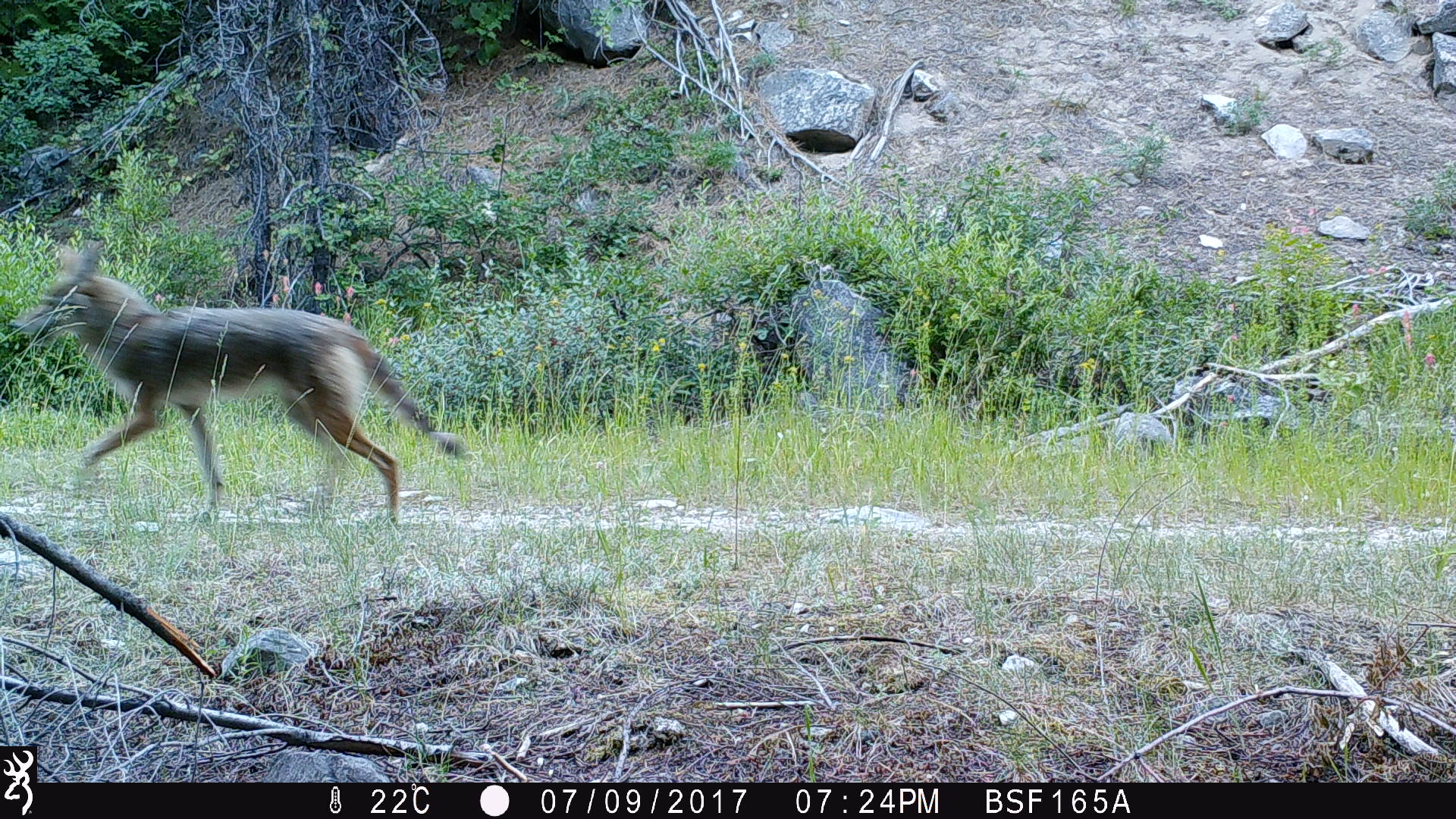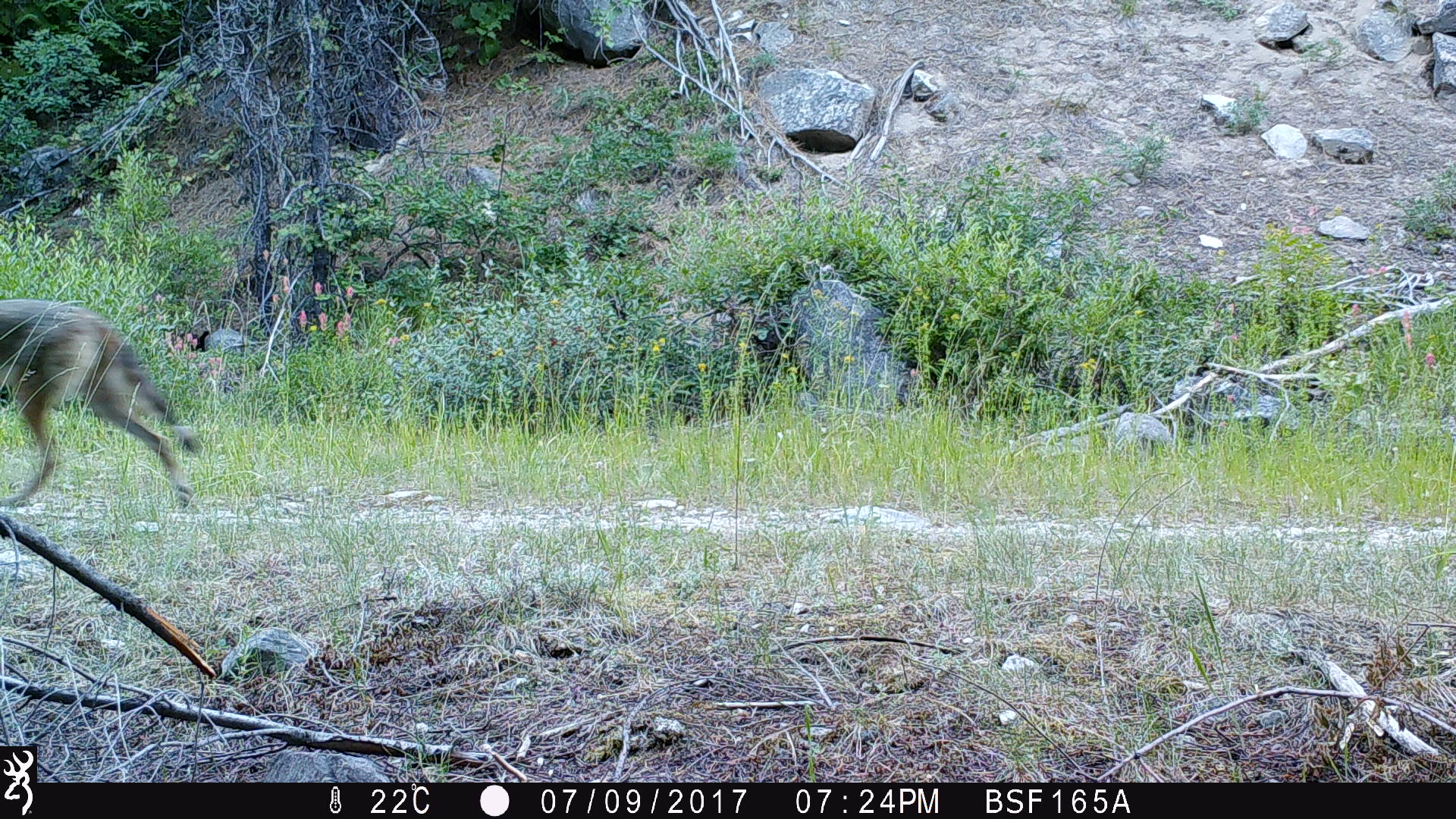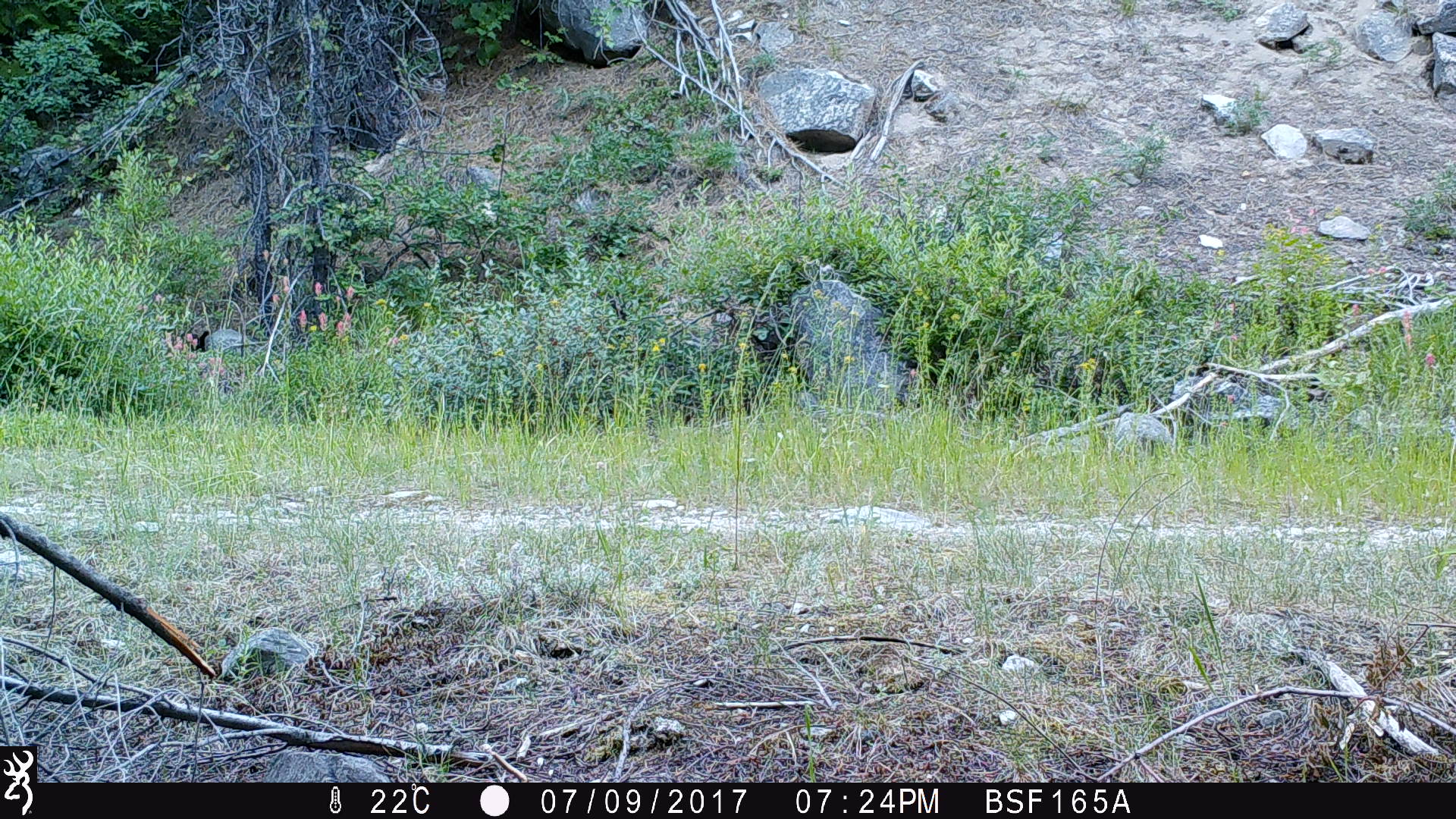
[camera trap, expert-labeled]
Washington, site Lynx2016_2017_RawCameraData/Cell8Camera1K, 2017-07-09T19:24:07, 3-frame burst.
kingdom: Animalia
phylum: Chordata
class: Mammalia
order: Carnivora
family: Canidae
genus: Canis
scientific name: Canis latrans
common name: coyote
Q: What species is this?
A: Canis latrans (coyote).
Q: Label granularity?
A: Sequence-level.